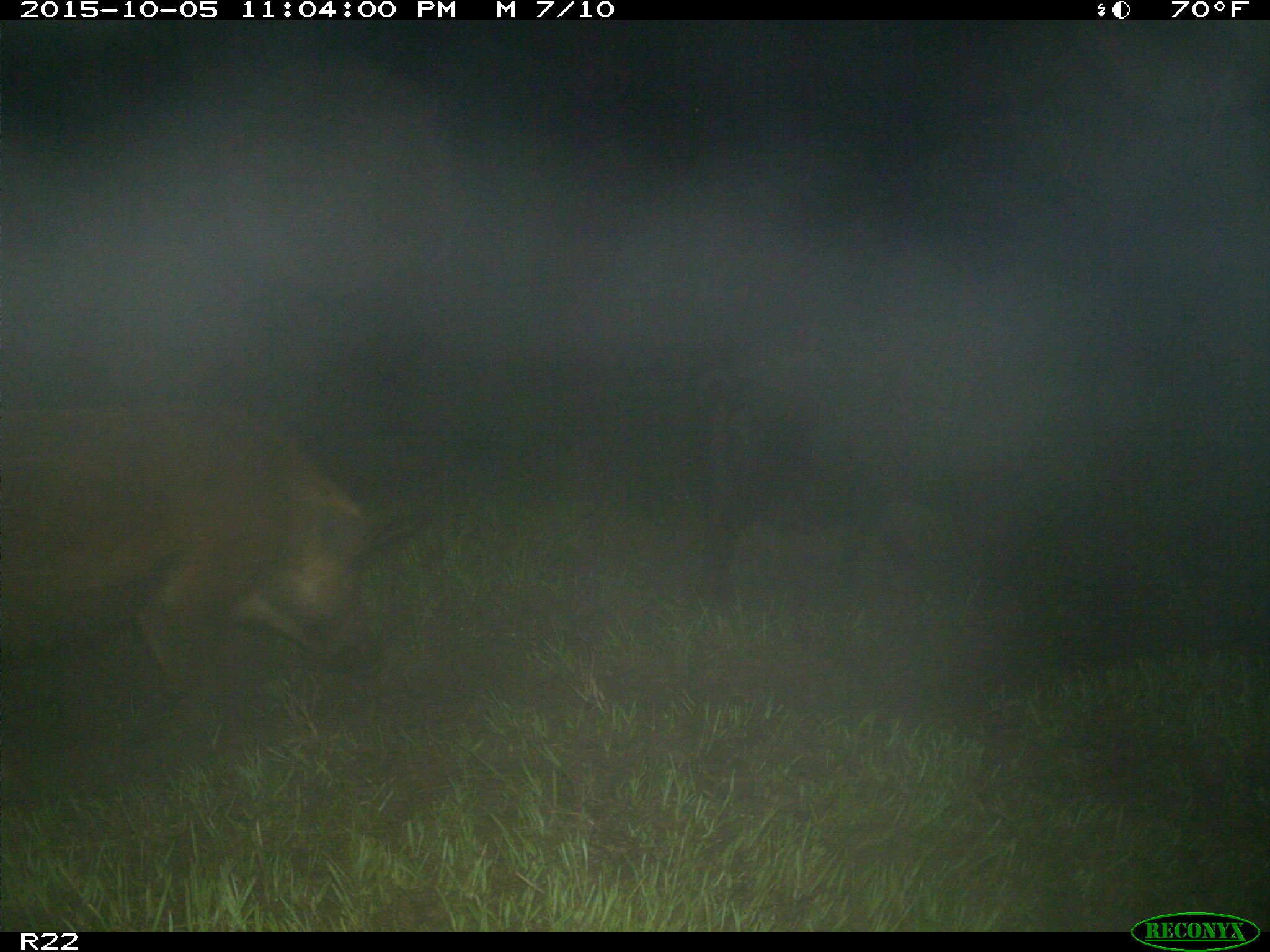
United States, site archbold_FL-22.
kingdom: Animalia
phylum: Chordata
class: Mammalia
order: Artiodactyla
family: Suidae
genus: Sus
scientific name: Sus scrofa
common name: wild boar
Sus scrofa (wild boar).